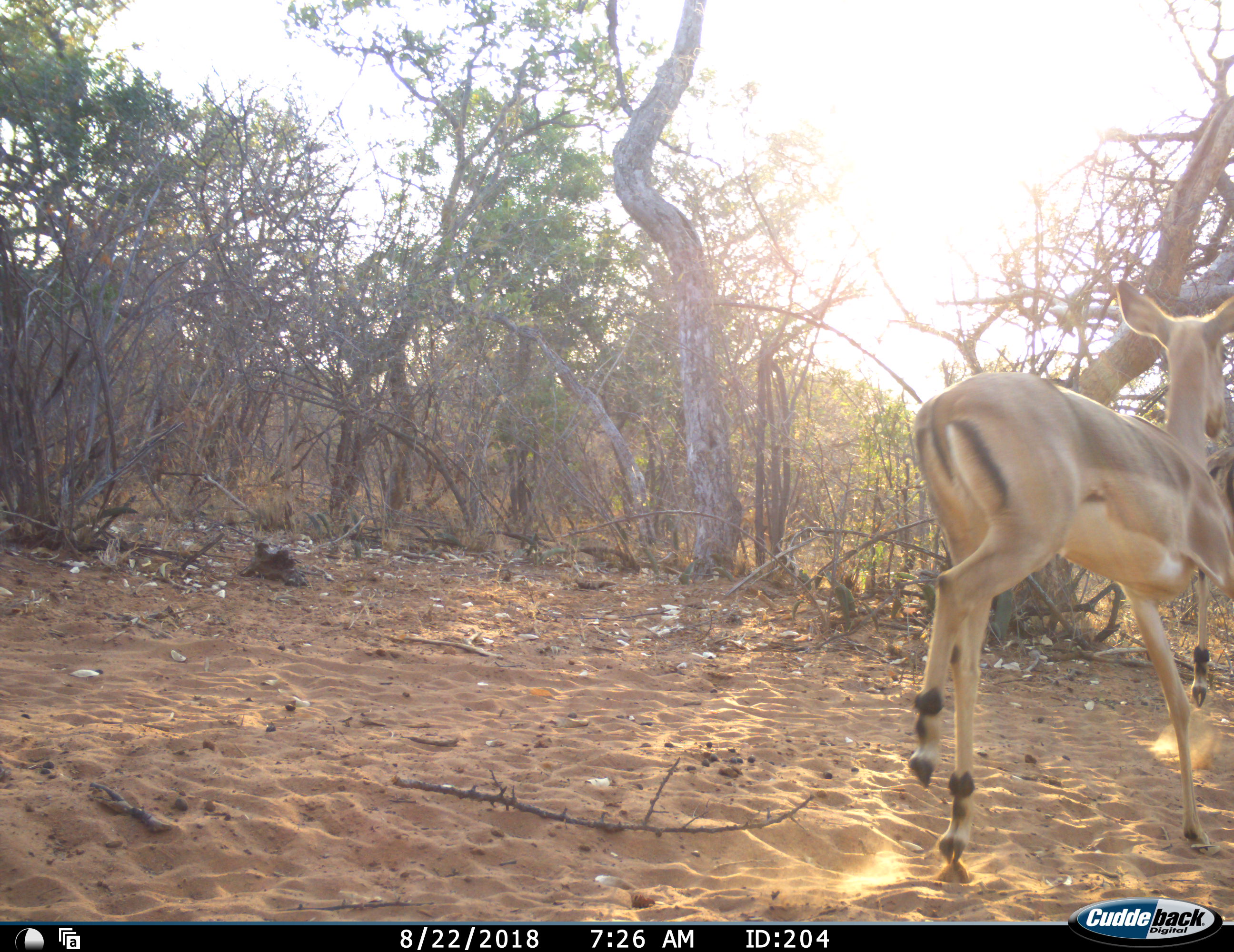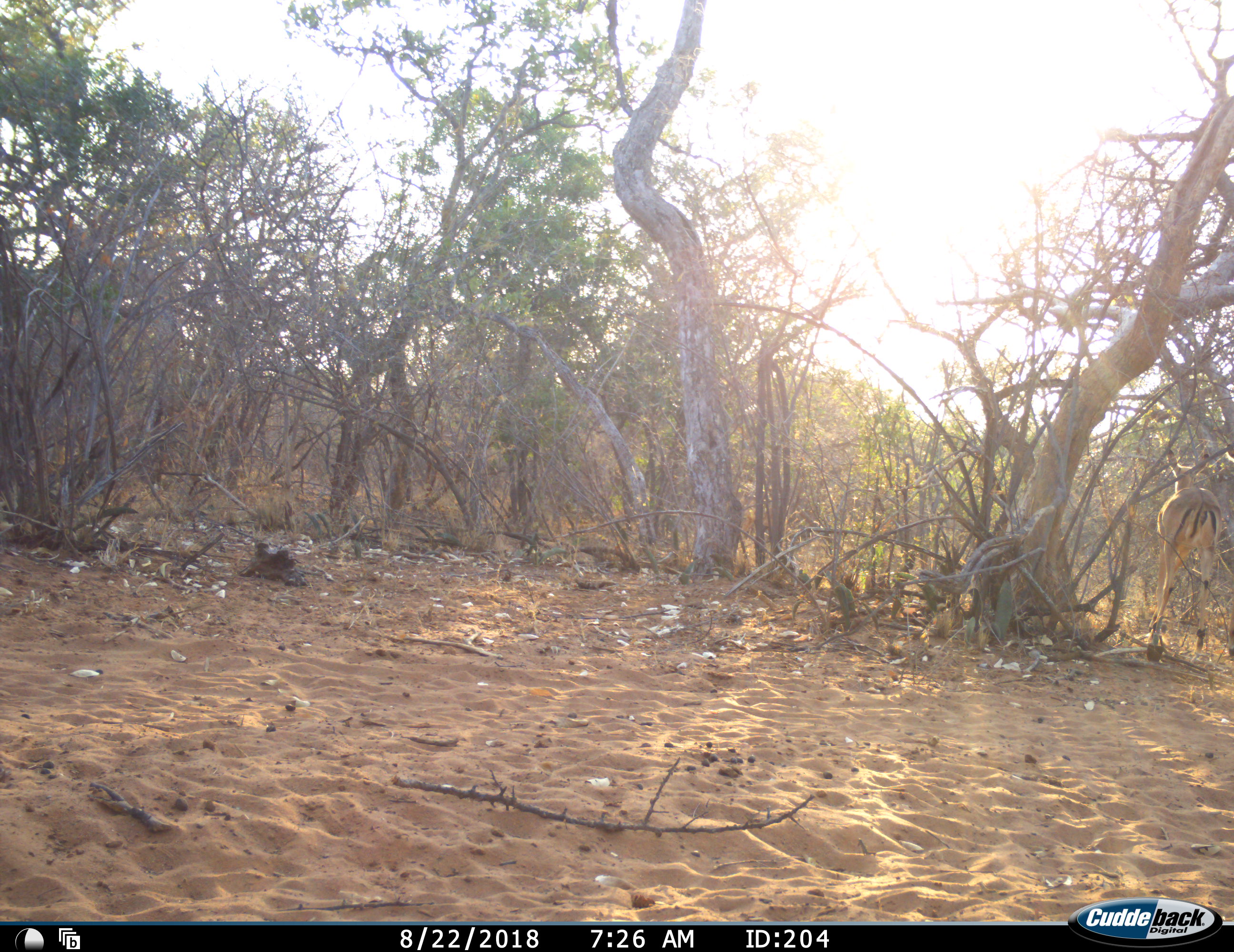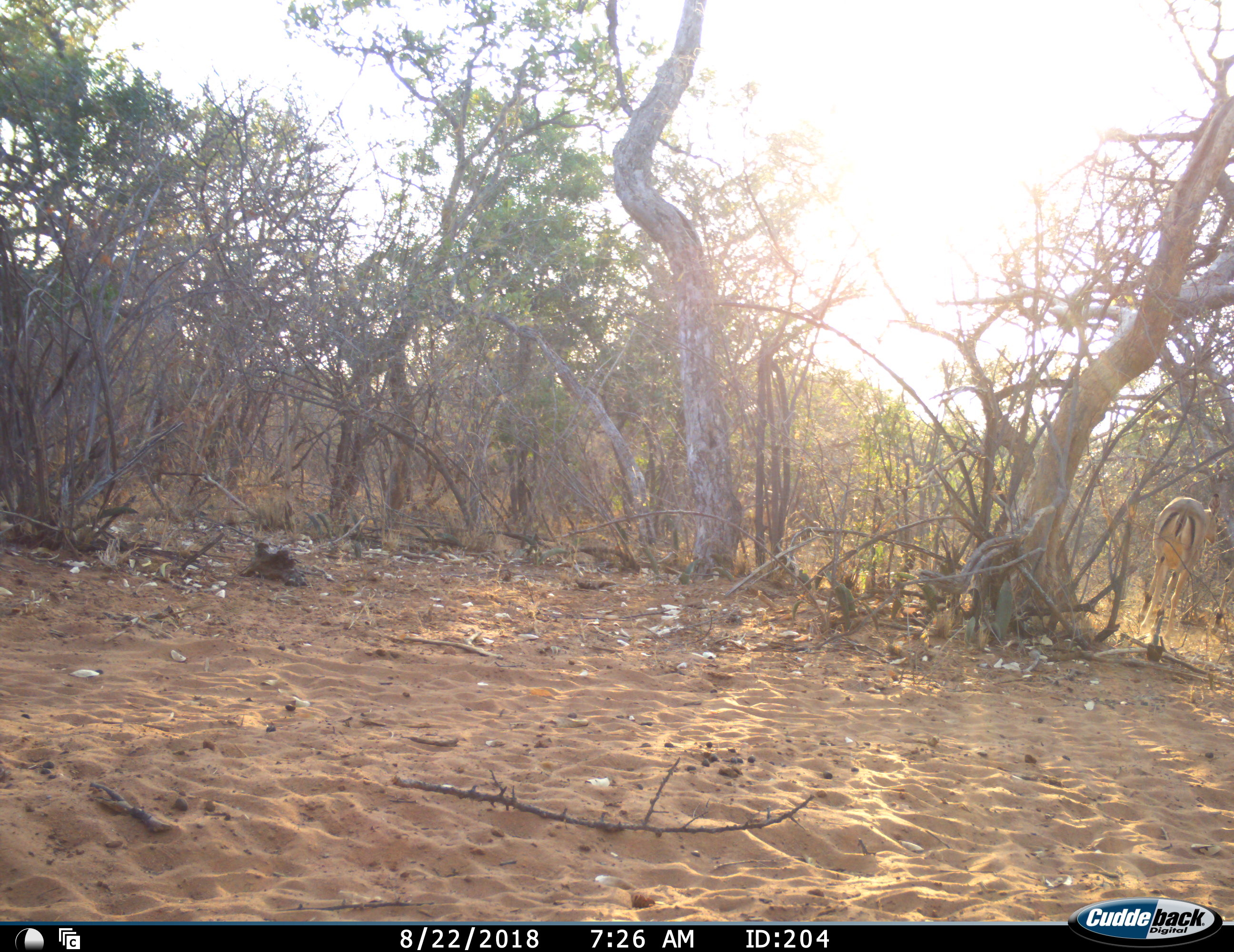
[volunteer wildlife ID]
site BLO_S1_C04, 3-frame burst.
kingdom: Animalia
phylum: Chordata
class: Mammalia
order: Artiodactyla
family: Bovidae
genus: Aepyceros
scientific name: Aepyceros melampus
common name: impala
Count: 1.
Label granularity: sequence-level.